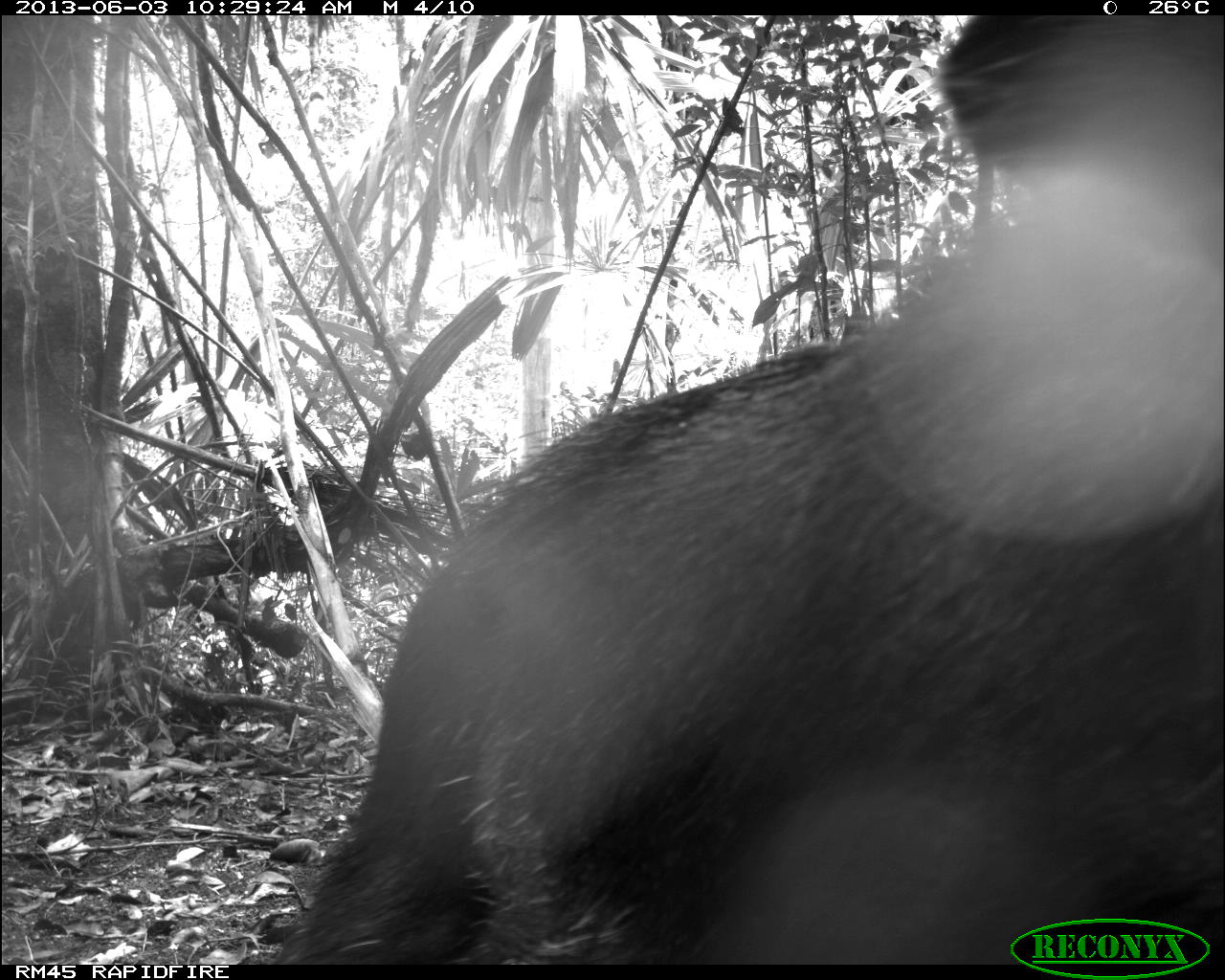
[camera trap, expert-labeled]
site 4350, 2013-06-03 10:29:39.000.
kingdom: Animalia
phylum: Chordata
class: Mammalia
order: Artiodactyla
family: Tayassuidae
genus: Tayassu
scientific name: Tayassu pecari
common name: white-lipped peccary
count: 6